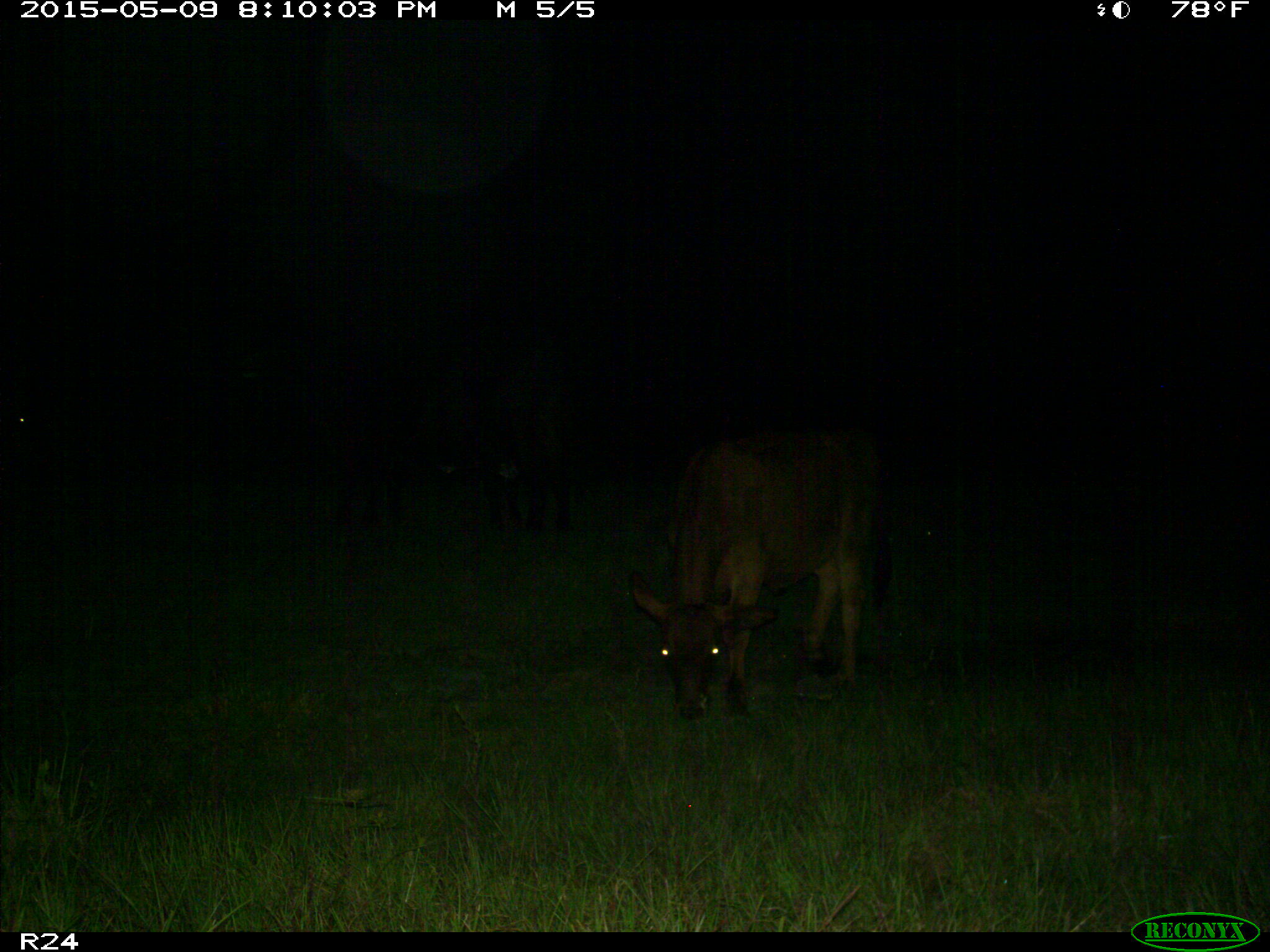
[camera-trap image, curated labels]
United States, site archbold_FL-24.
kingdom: Animalia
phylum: Chordata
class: Mammalia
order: Artiodactyla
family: Bovidae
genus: Bos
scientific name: Bos taurus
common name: domestic cow